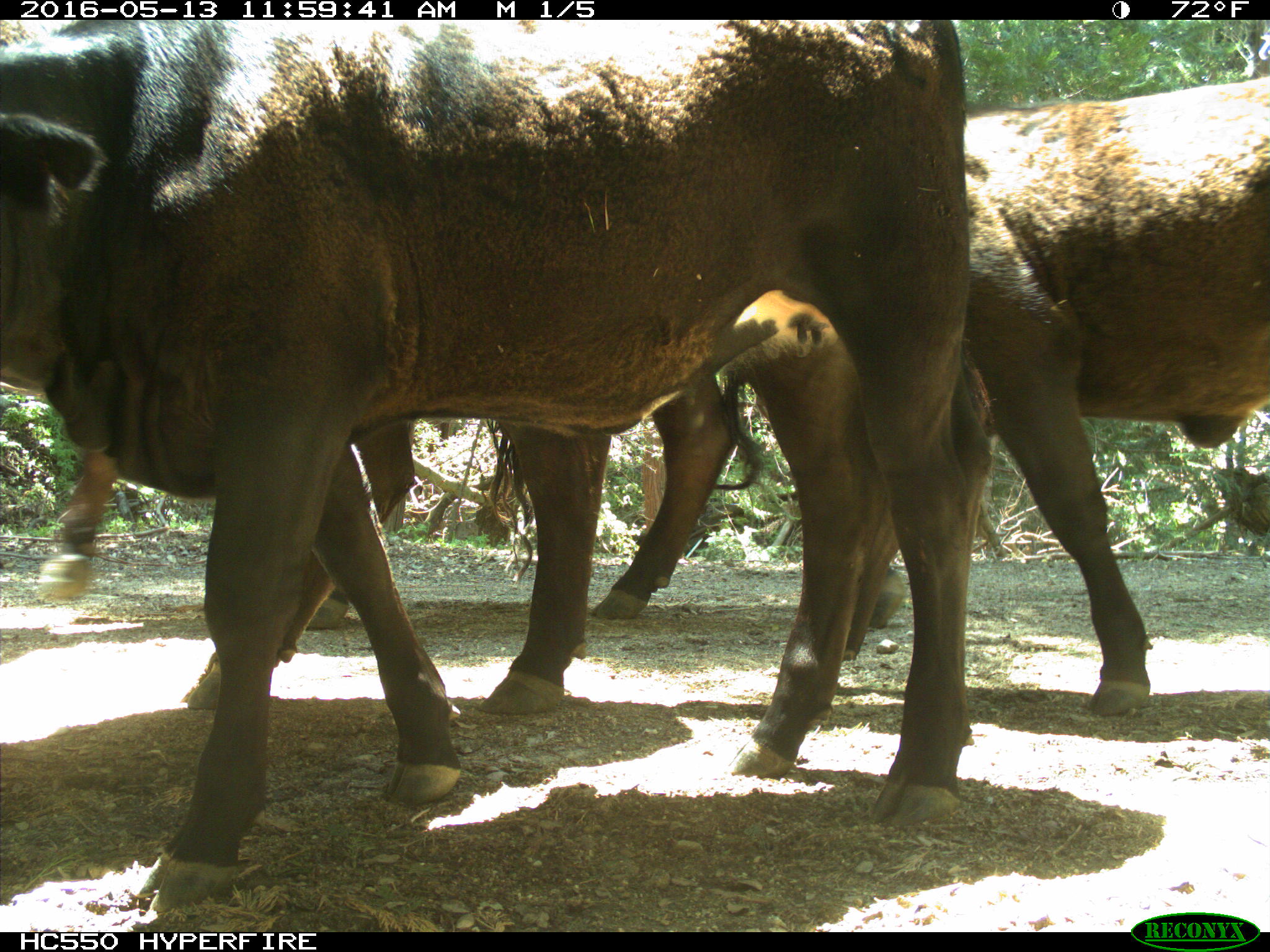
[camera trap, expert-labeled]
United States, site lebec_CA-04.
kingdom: Animalia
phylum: Chordata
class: Mammalia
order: Artiodactyla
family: Bovidae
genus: Bos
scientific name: Bos taurus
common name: domestic cow